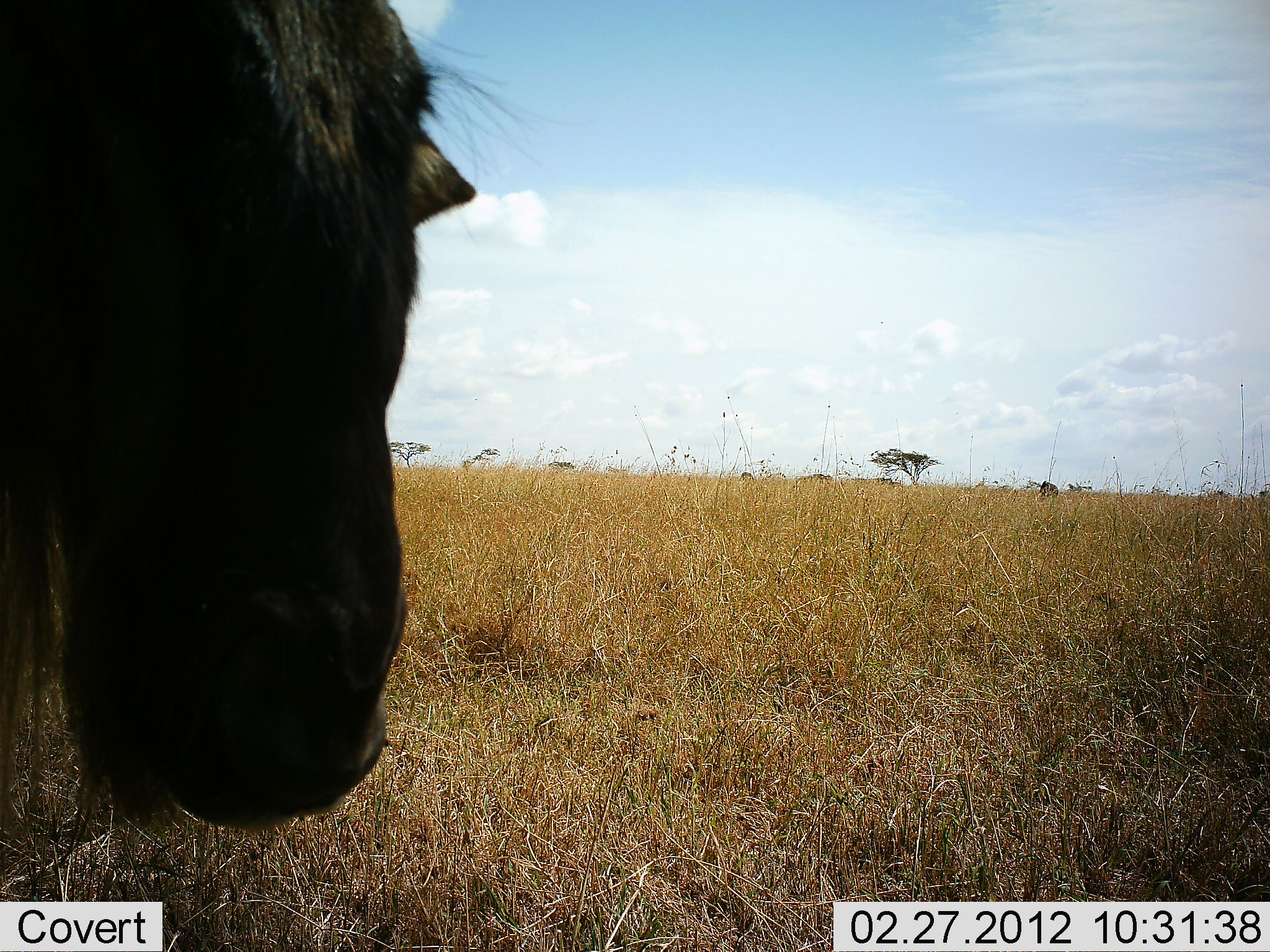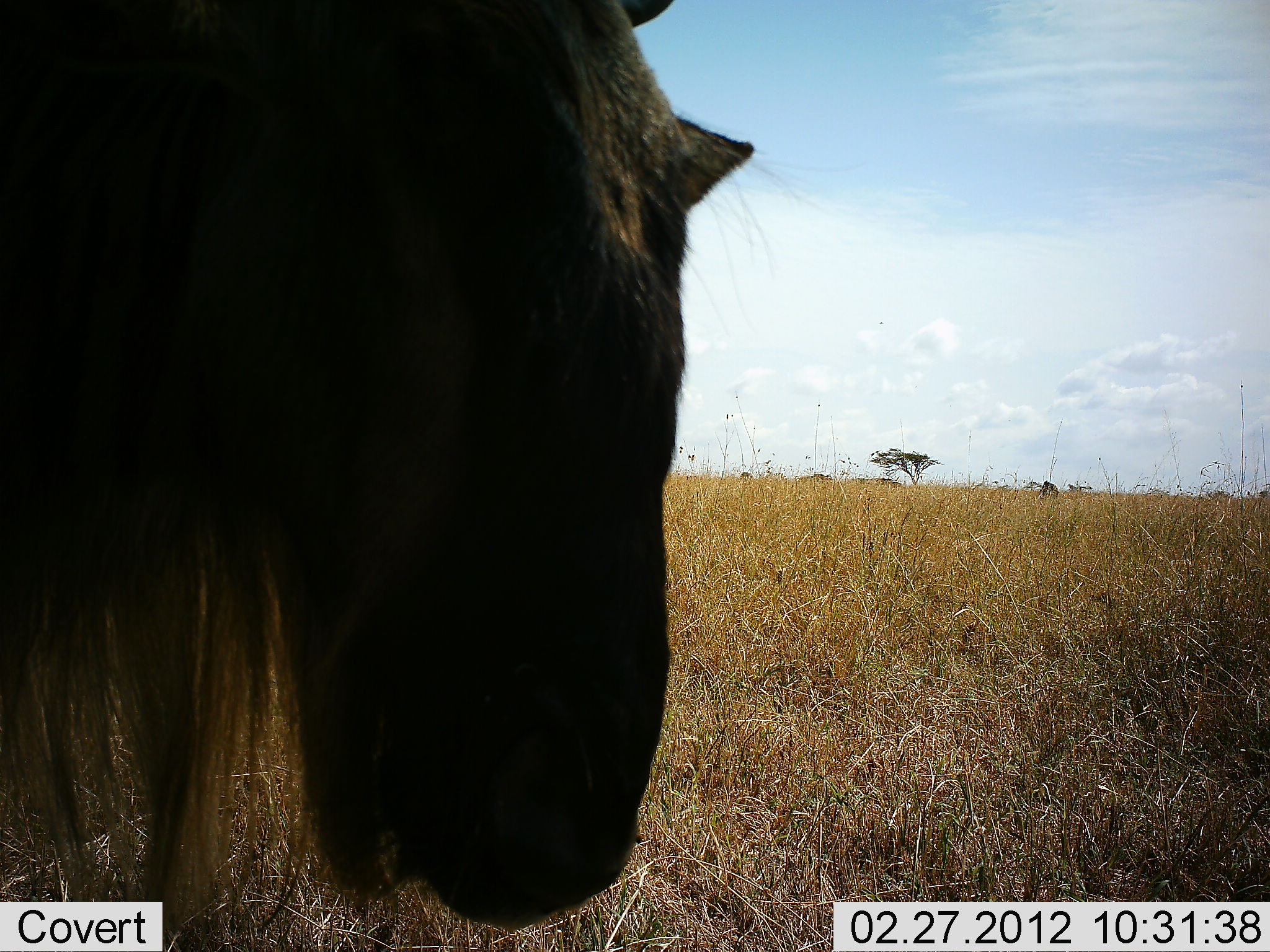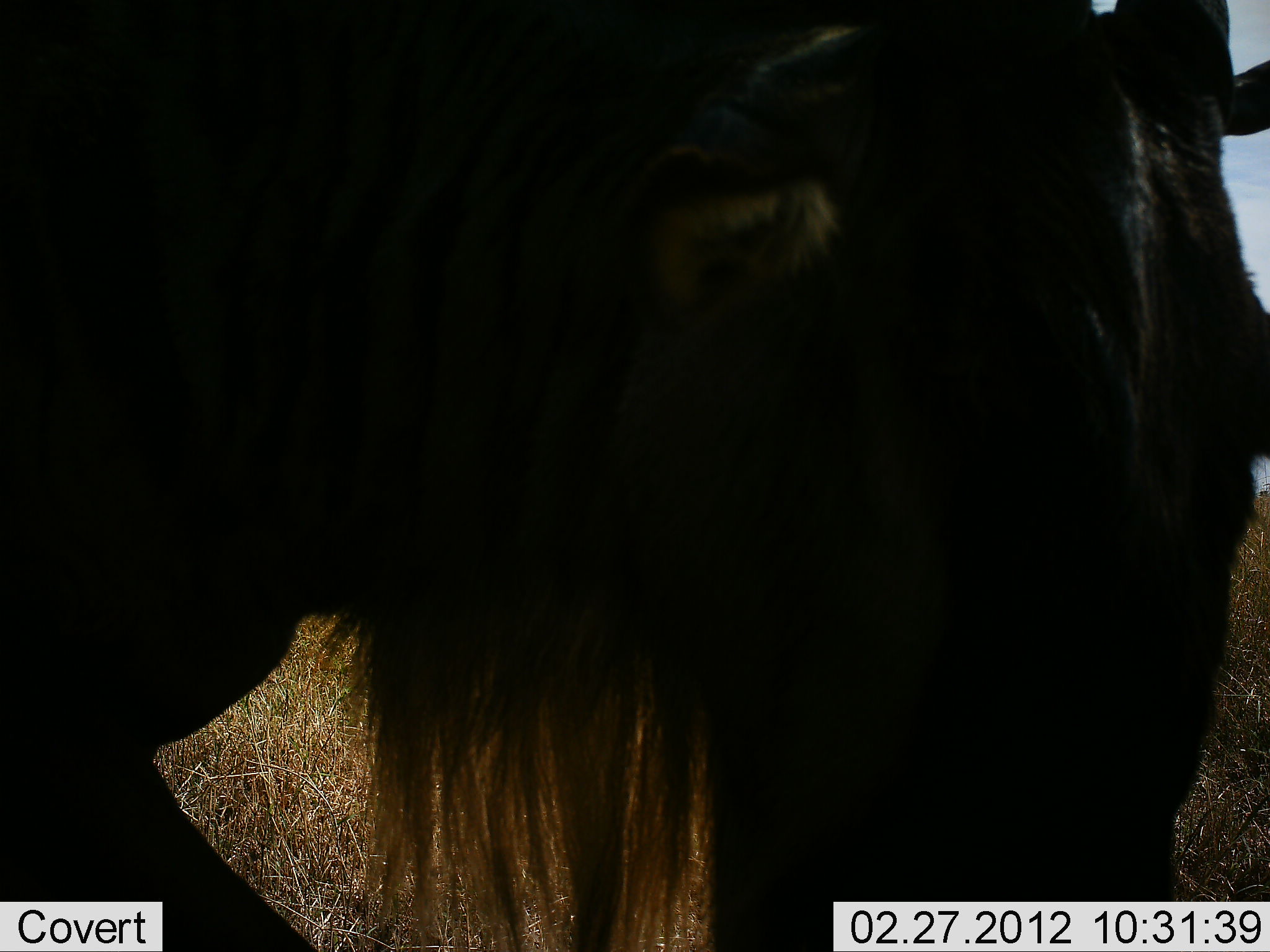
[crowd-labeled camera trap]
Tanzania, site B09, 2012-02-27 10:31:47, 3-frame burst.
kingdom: Animalia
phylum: Chordata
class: Mammalia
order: Artiodactyla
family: Bovidae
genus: Connochaetes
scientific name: Connochaetes taurinus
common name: blue wildebeest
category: wildebeest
Wildebeest (blue wildebeest) (Connochaetes taurinus), count 1. Behavior (volunteer vote fractions): standing 21%, resting 0%, moving 71%, interacting 0%. Young present (vote fraction): 0%. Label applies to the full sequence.